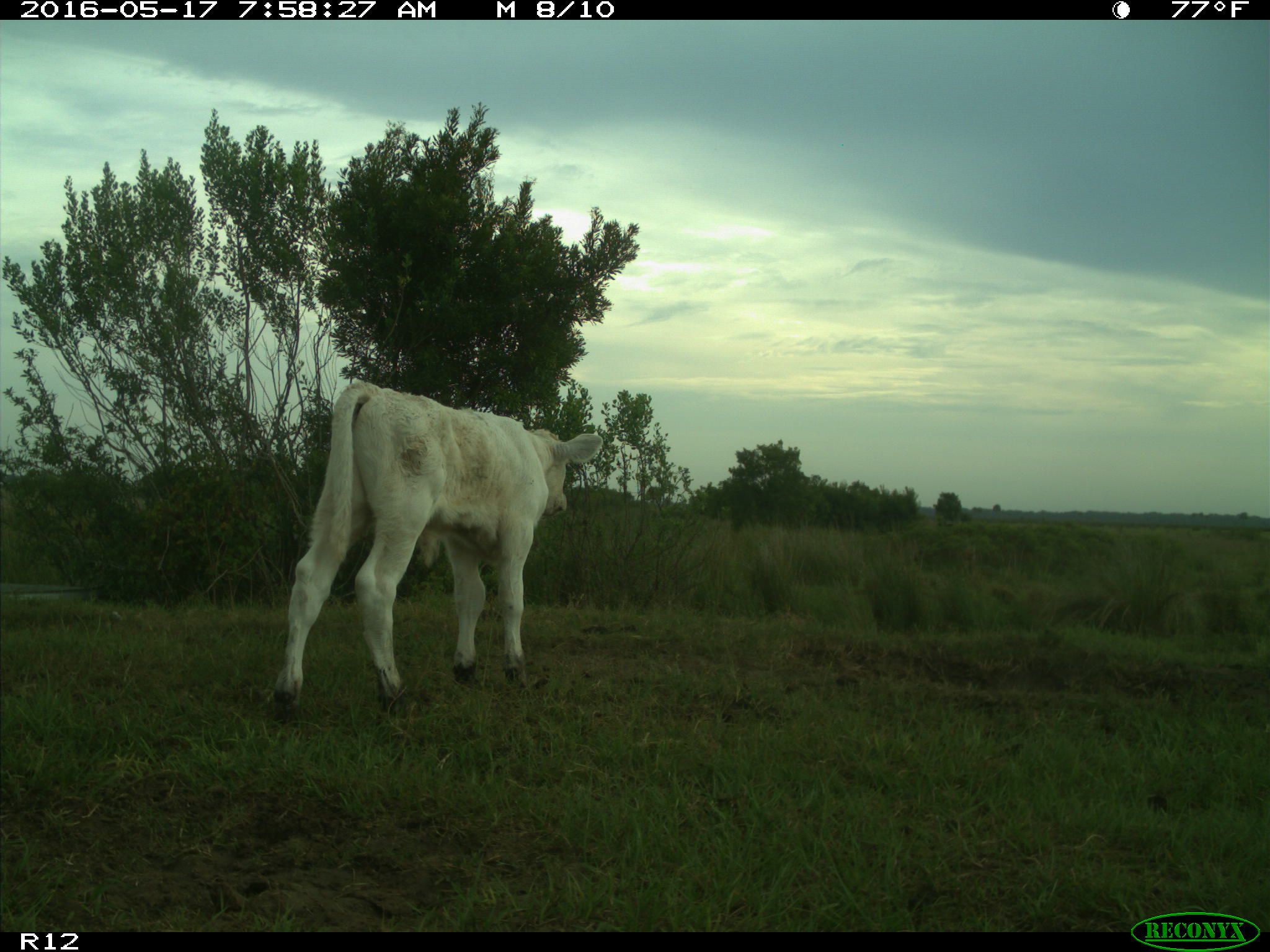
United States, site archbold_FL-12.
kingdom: Animalia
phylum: Chordata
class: Mammalia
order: Artiodactyla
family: Bovidae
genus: Bos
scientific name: Bos taurus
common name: domestic cow